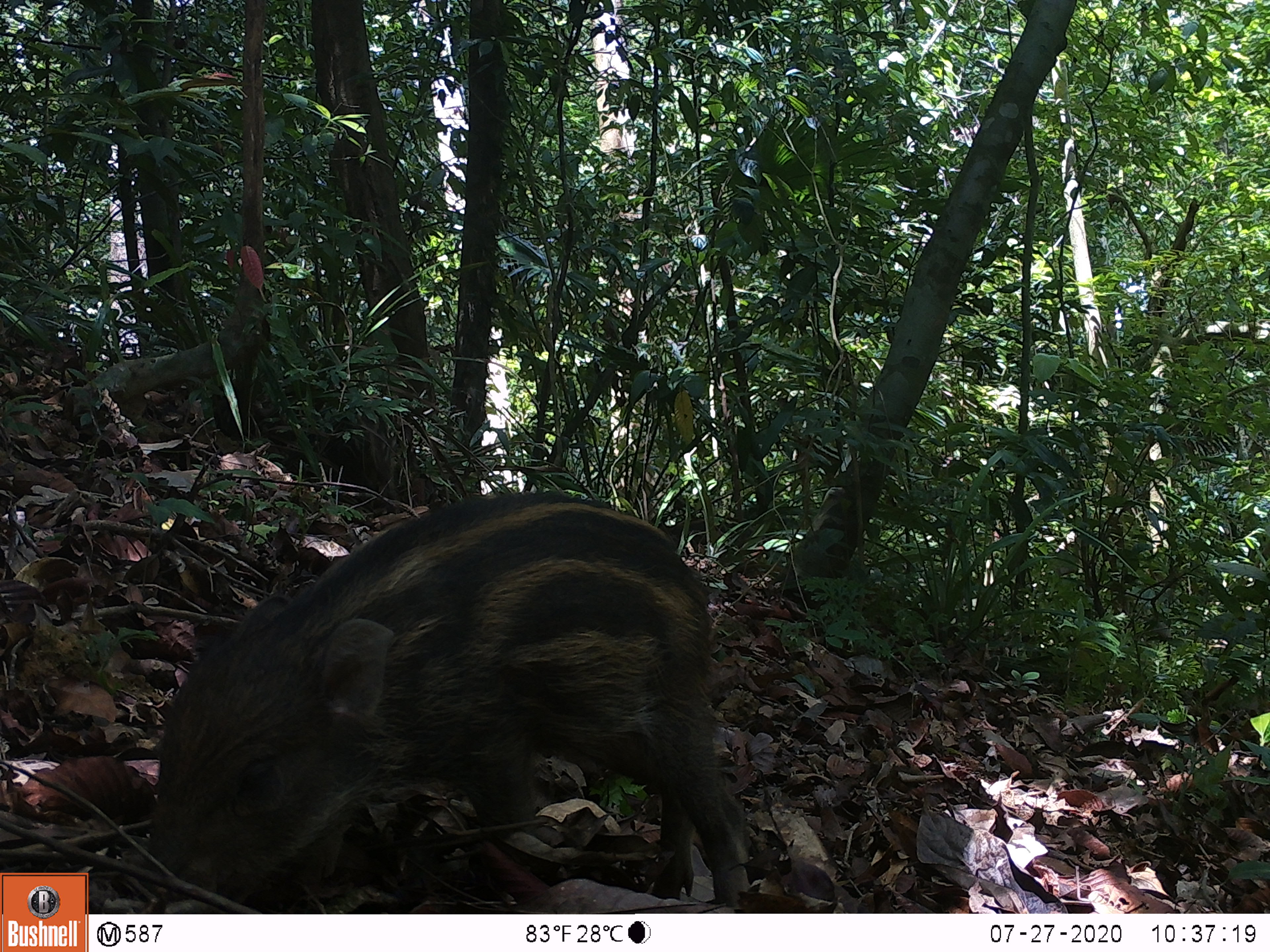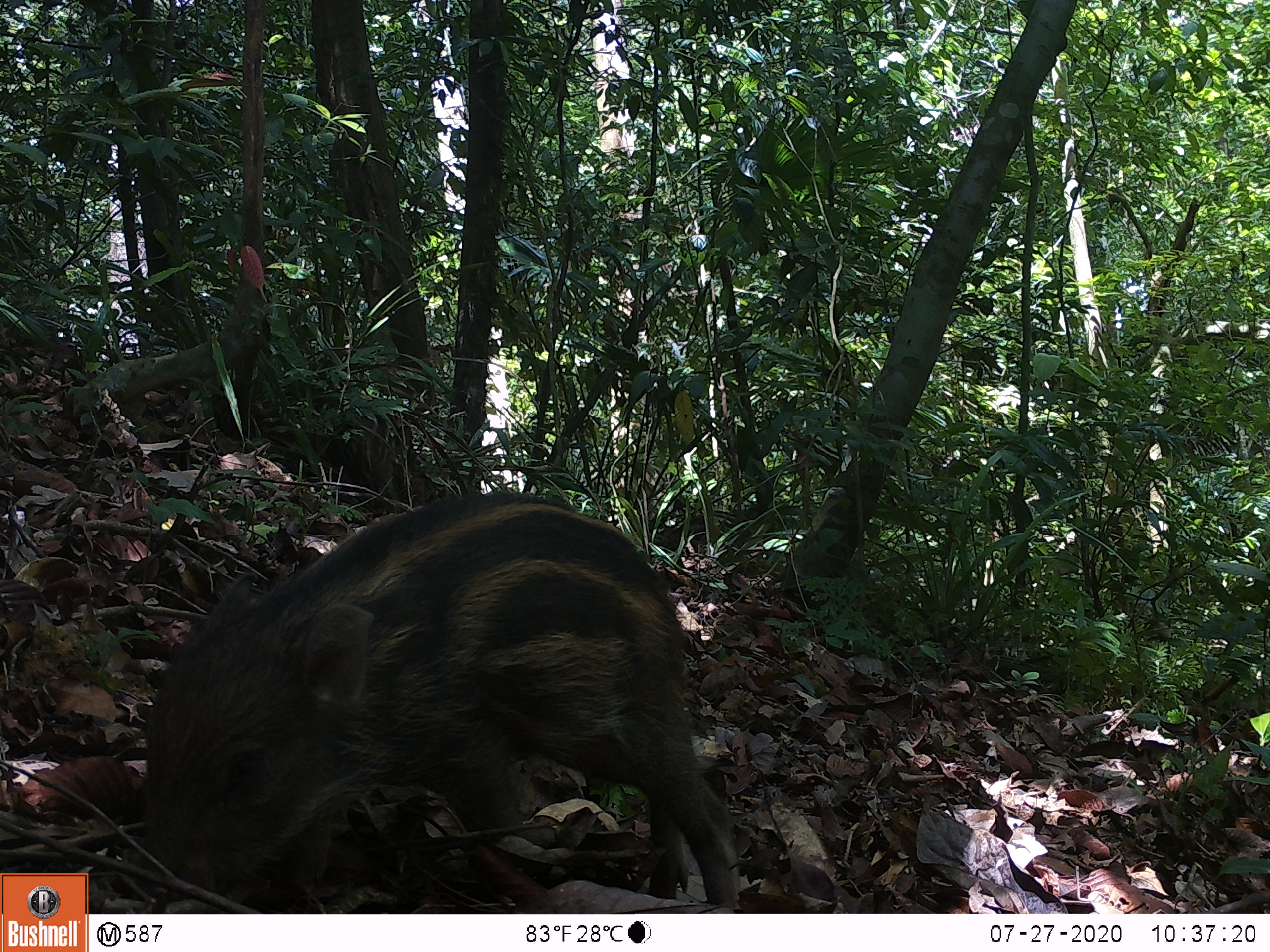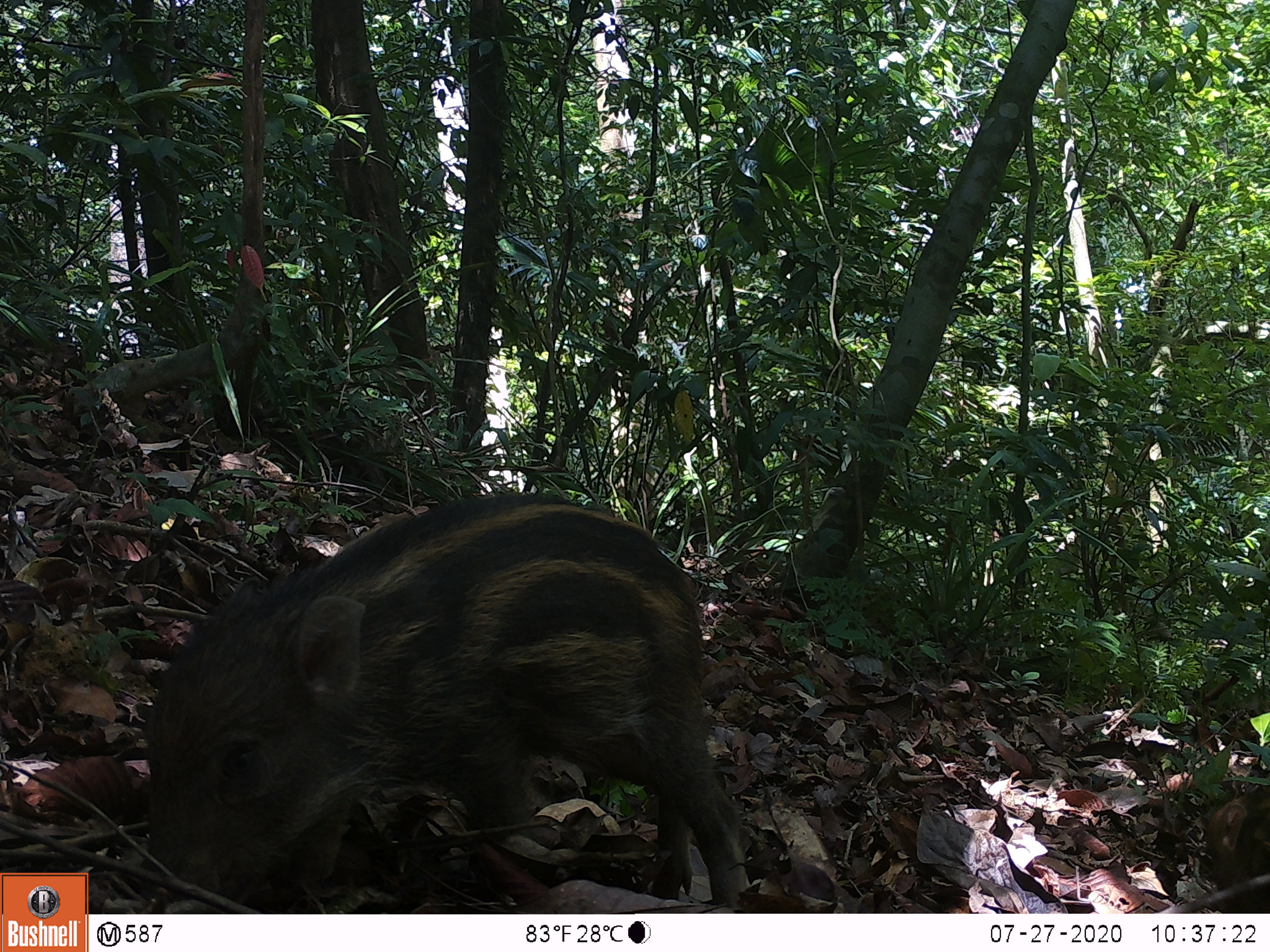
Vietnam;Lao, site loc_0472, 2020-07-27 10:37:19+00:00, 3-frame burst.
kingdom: Animalia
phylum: Chordata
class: Mammalia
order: Artiodactyla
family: Suidae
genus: Sus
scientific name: Sus scrofa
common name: eurasian wild pig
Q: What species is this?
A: Eurasian wild pig (Sus scrofa).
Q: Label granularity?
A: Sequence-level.